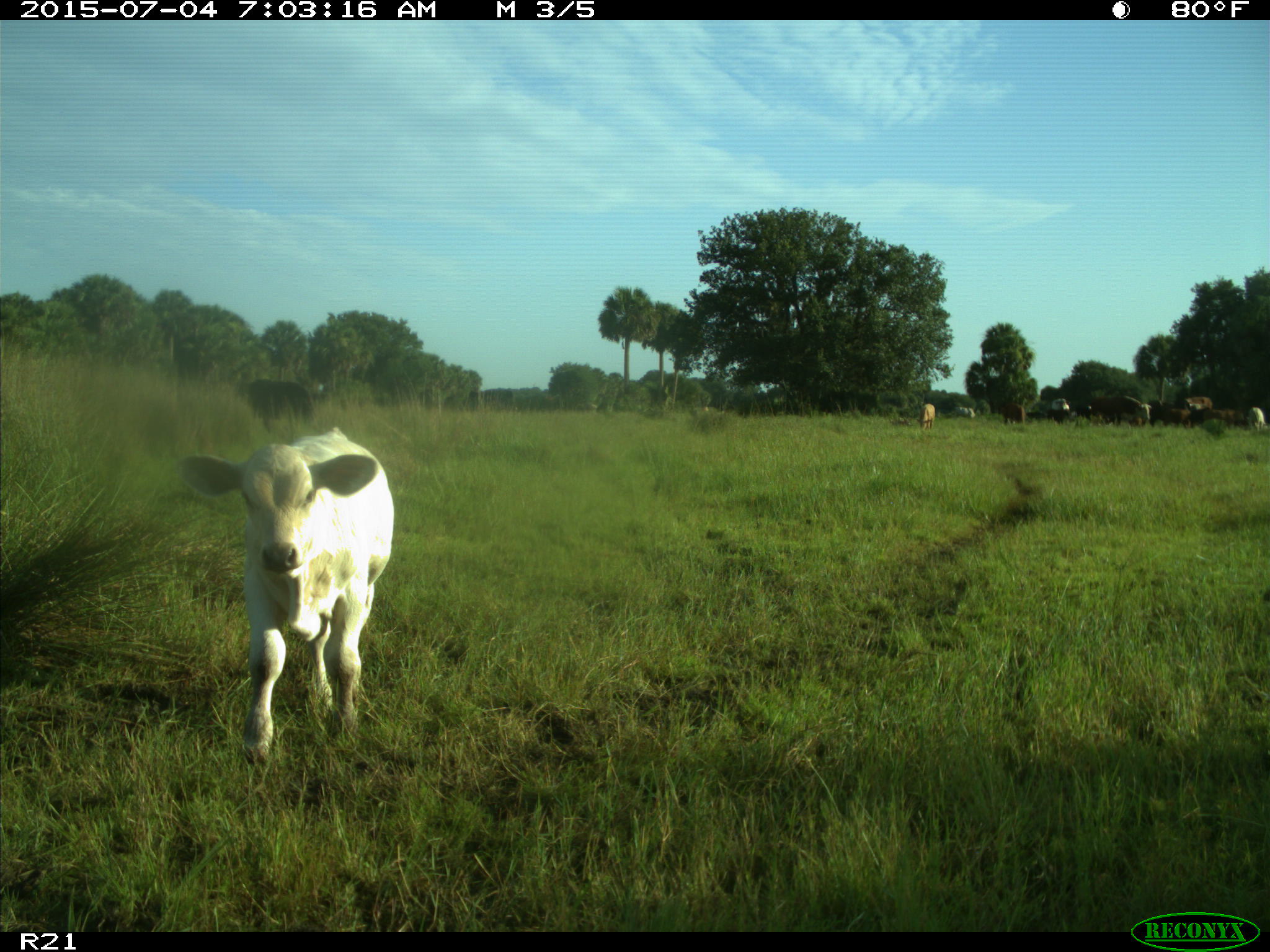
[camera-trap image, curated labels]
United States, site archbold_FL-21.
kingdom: Animalia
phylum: Chordata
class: Mammalia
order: Artiodactyla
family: Bovidae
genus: Bos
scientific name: Bos taurus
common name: domestic cow